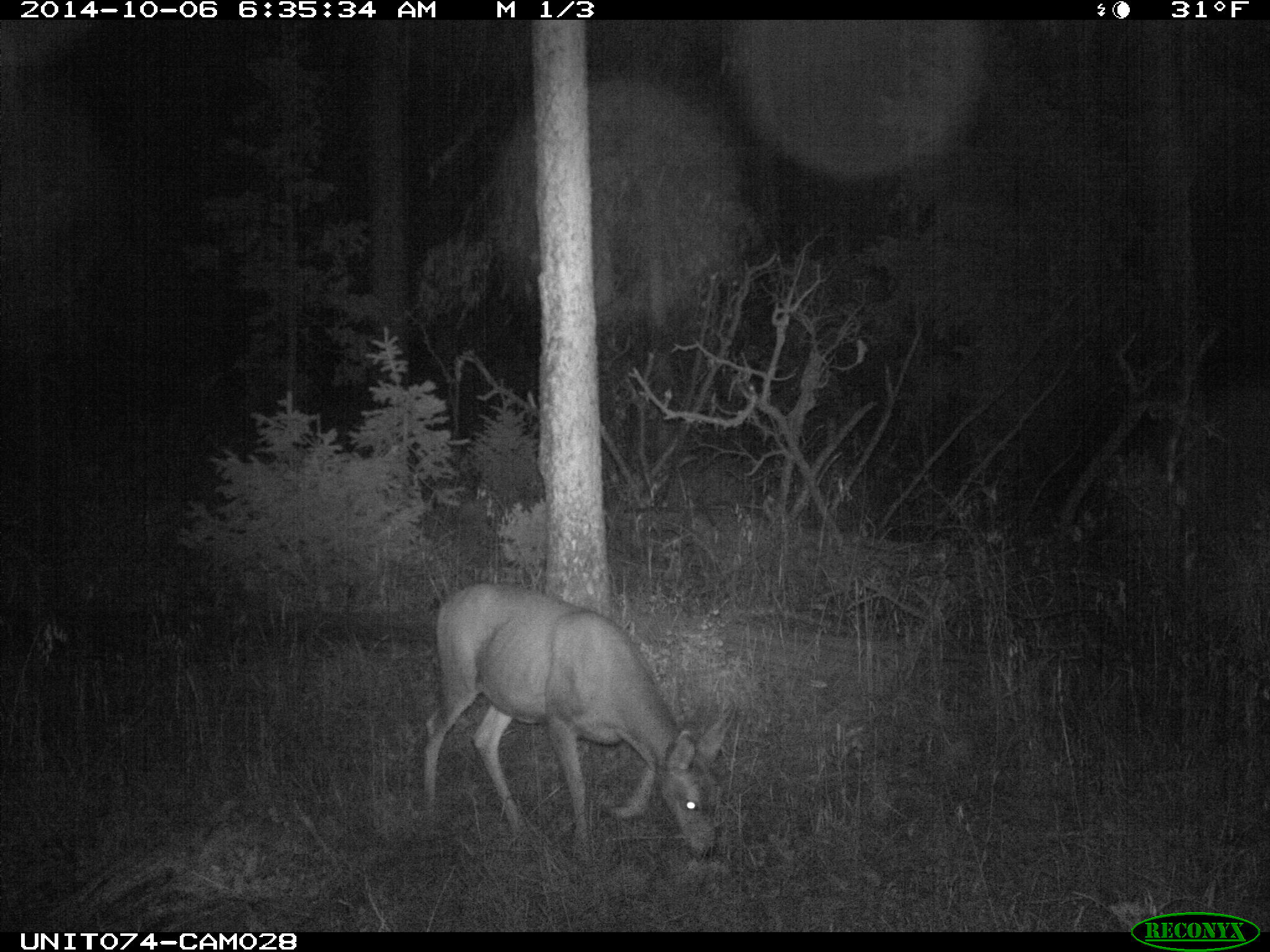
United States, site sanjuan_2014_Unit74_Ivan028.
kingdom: Animalia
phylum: Chordata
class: Mammalia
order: Artiodactyla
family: Cervidae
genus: Odocoileus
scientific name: Odocoileus hemionus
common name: mule deer